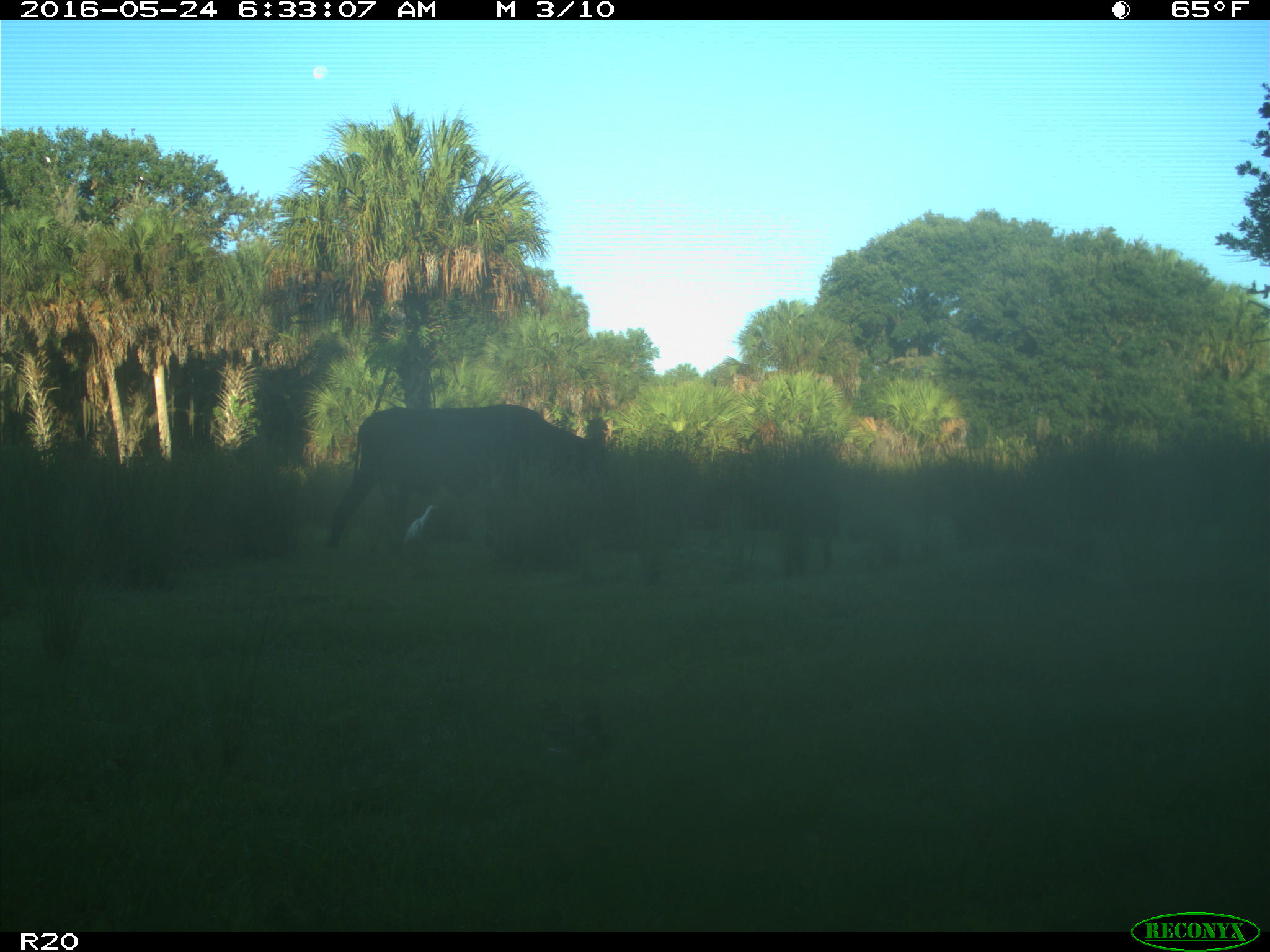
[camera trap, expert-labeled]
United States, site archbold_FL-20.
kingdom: Animalia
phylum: Chordata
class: Mammalia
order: Artiodactyla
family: Bovidae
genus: Bos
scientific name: Bos taurus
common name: domestic cow